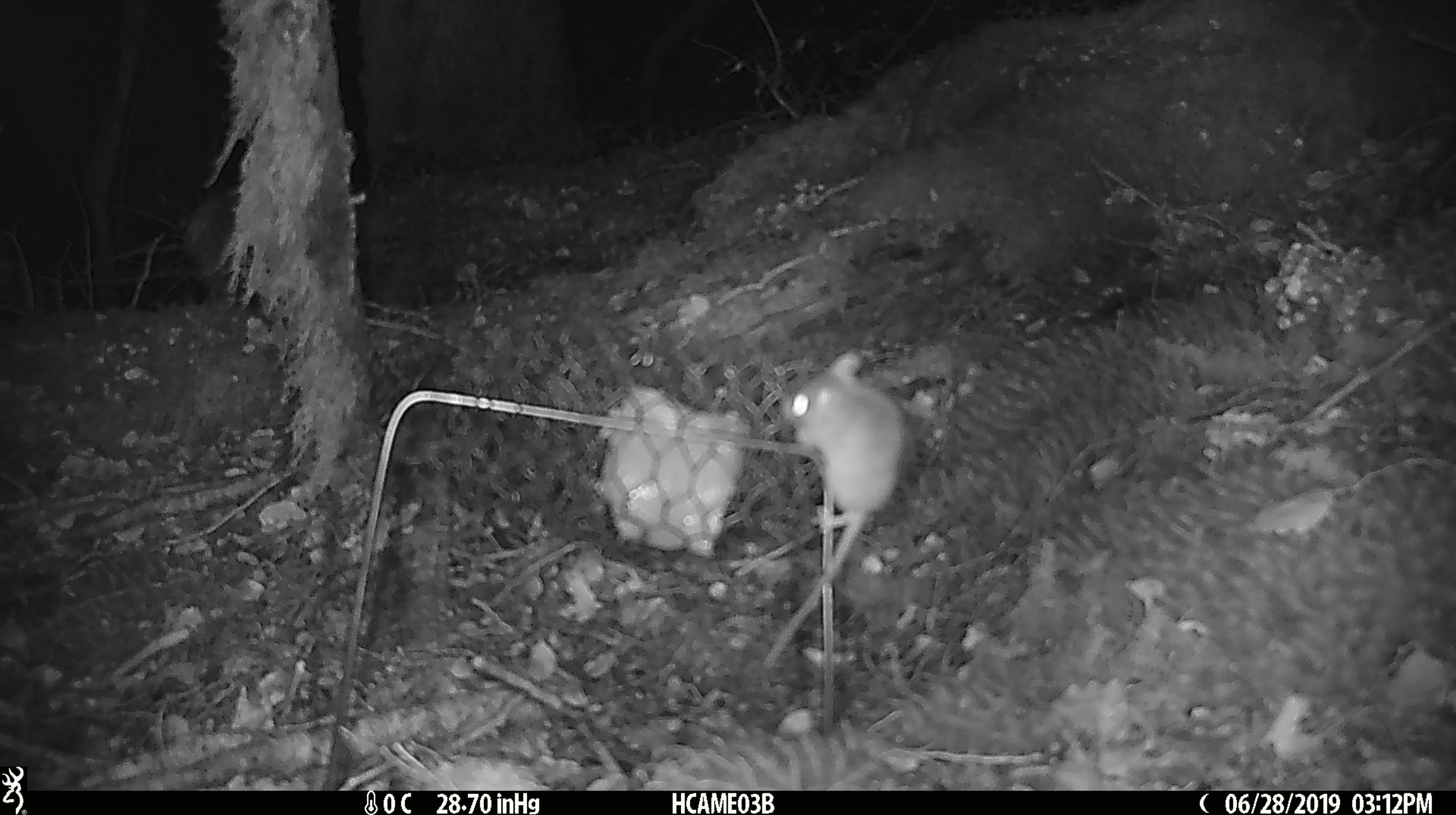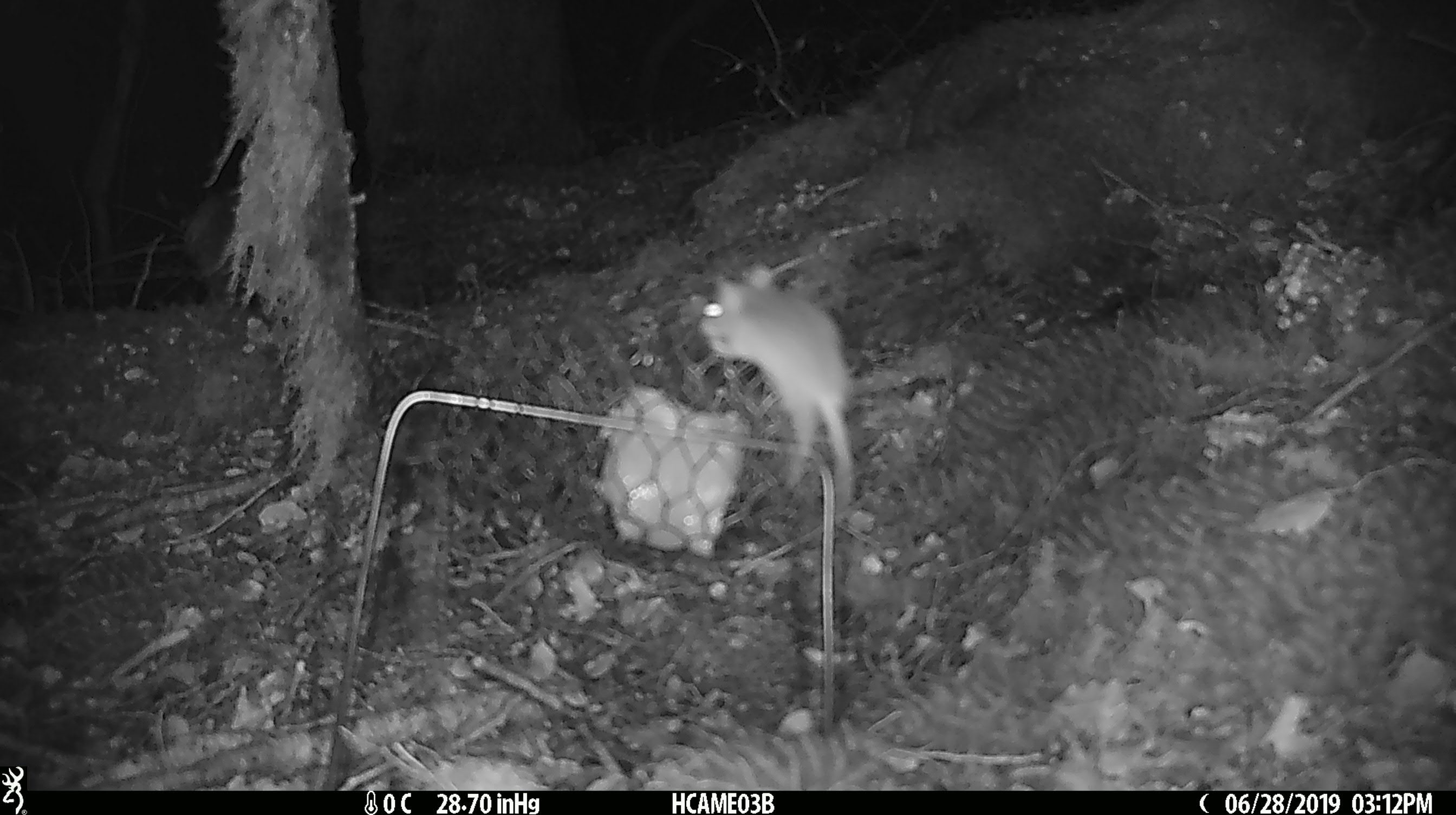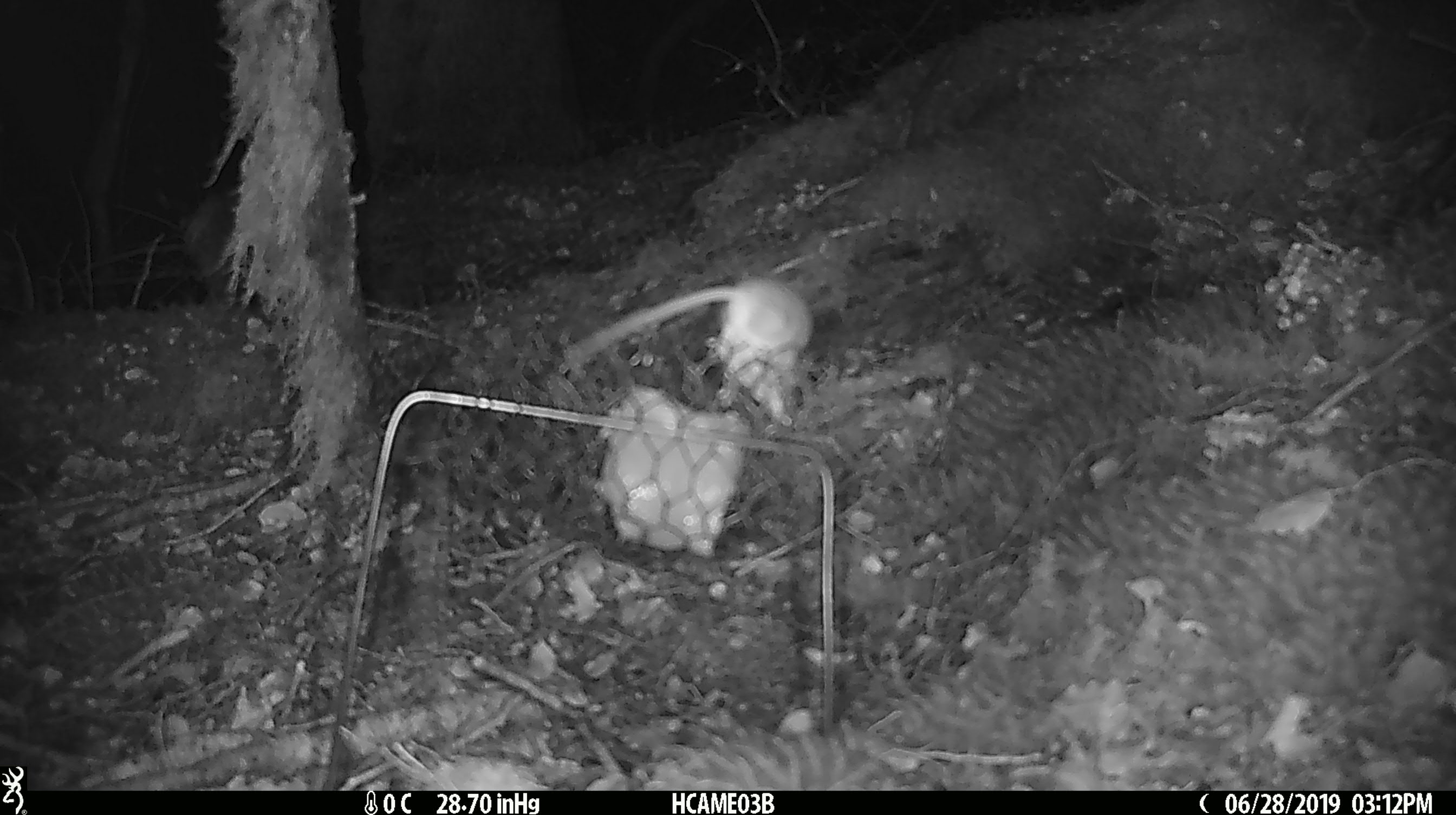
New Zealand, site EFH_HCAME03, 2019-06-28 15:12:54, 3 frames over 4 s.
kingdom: Animalia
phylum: Chordata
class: Mammalia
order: Rodentia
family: Muridae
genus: Mus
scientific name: Mus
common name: mouse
Mouse (Mus).